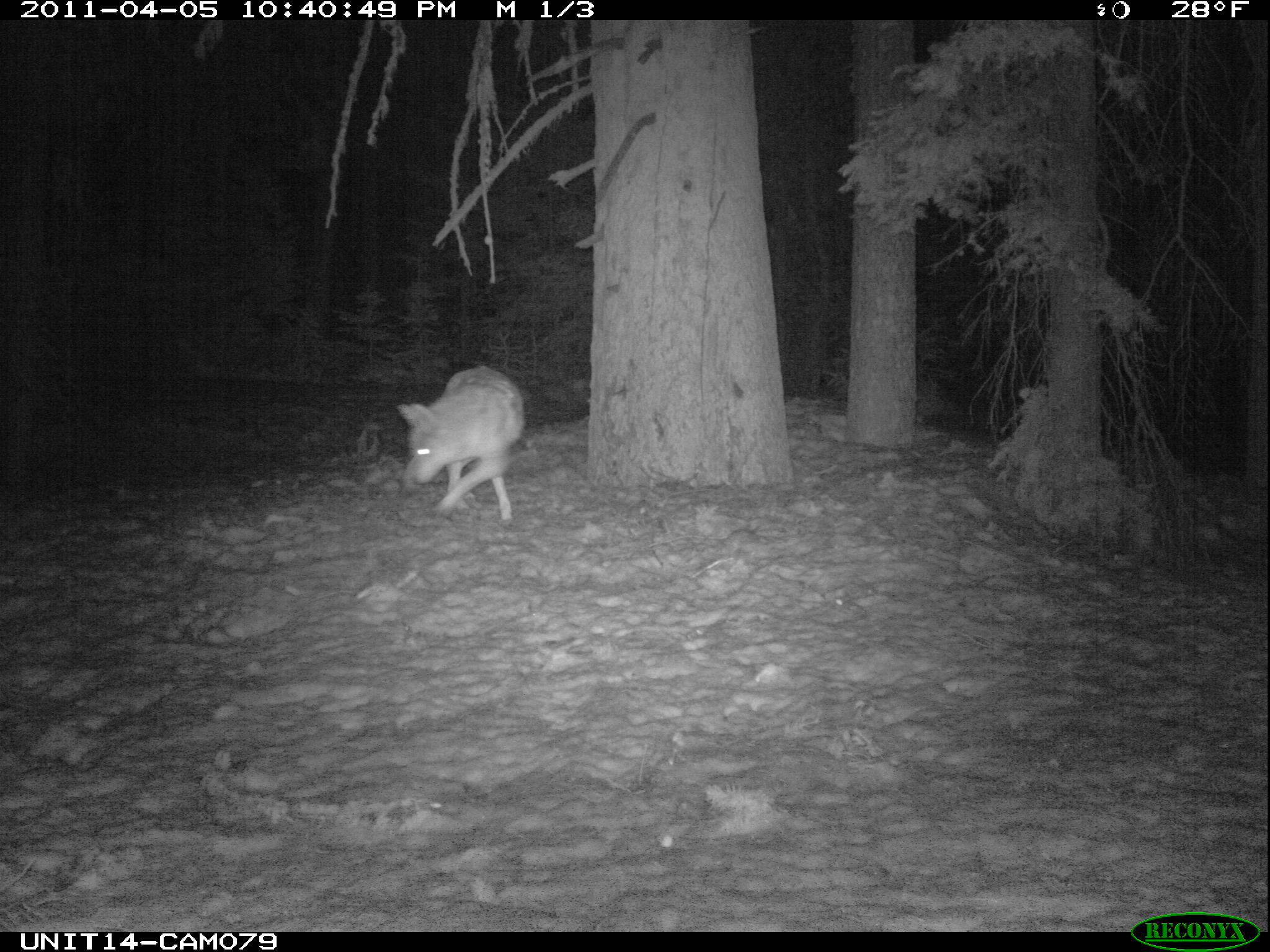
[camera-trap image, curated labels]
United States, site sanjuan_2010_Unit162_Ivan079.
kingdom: Animalia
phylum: Chordata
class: Mammalia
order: Carnivora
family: Canidae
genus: Canis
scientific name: Canis latrans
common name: coyote